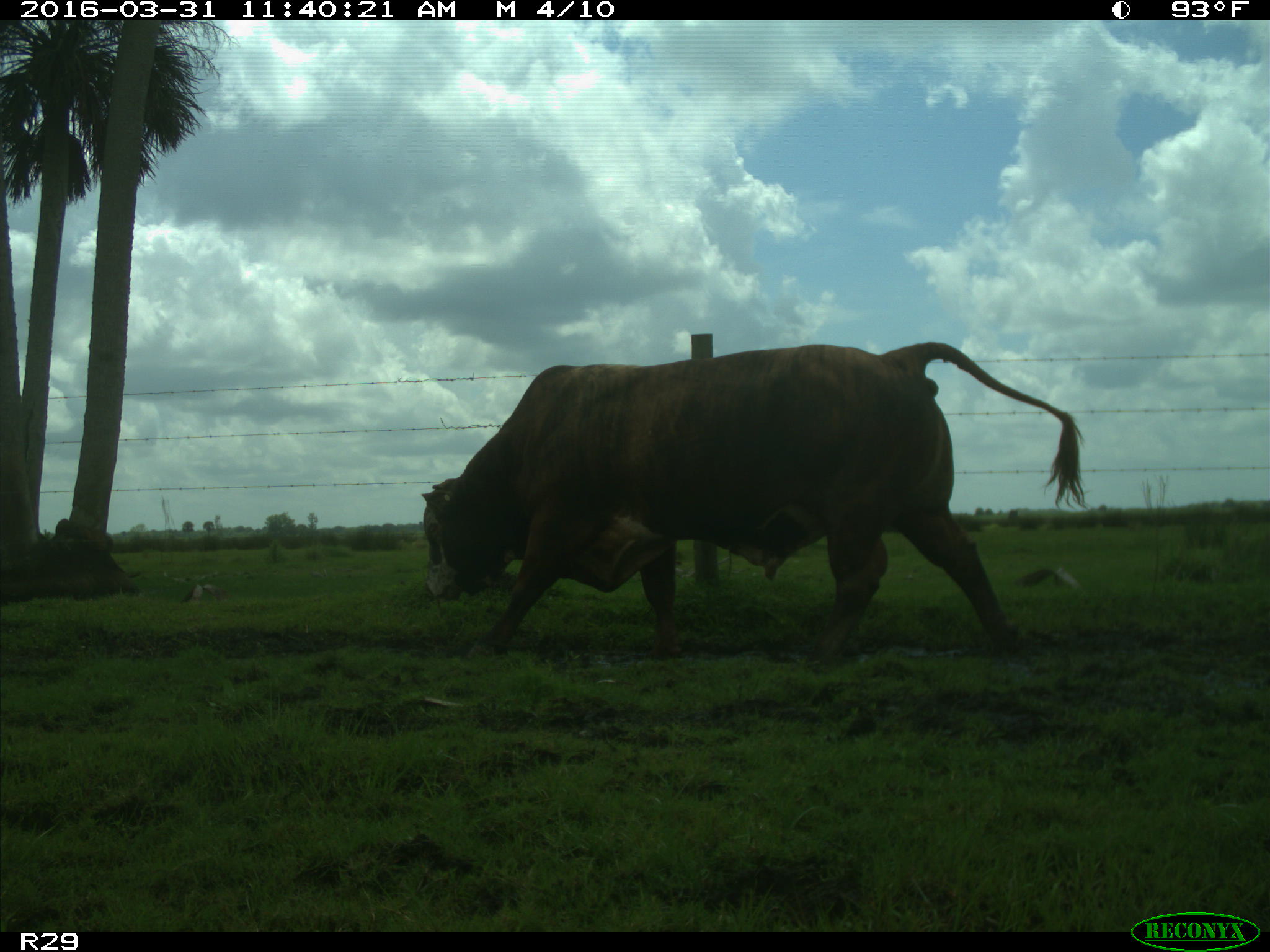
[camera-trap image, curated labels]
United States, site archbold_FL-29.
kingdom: Animalia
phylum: Chordata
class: Mammalia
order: Artiodactyla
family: Bovidae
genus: Bos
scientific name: Bos taurus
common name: domestic cow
Bos taurus (domestic cow).